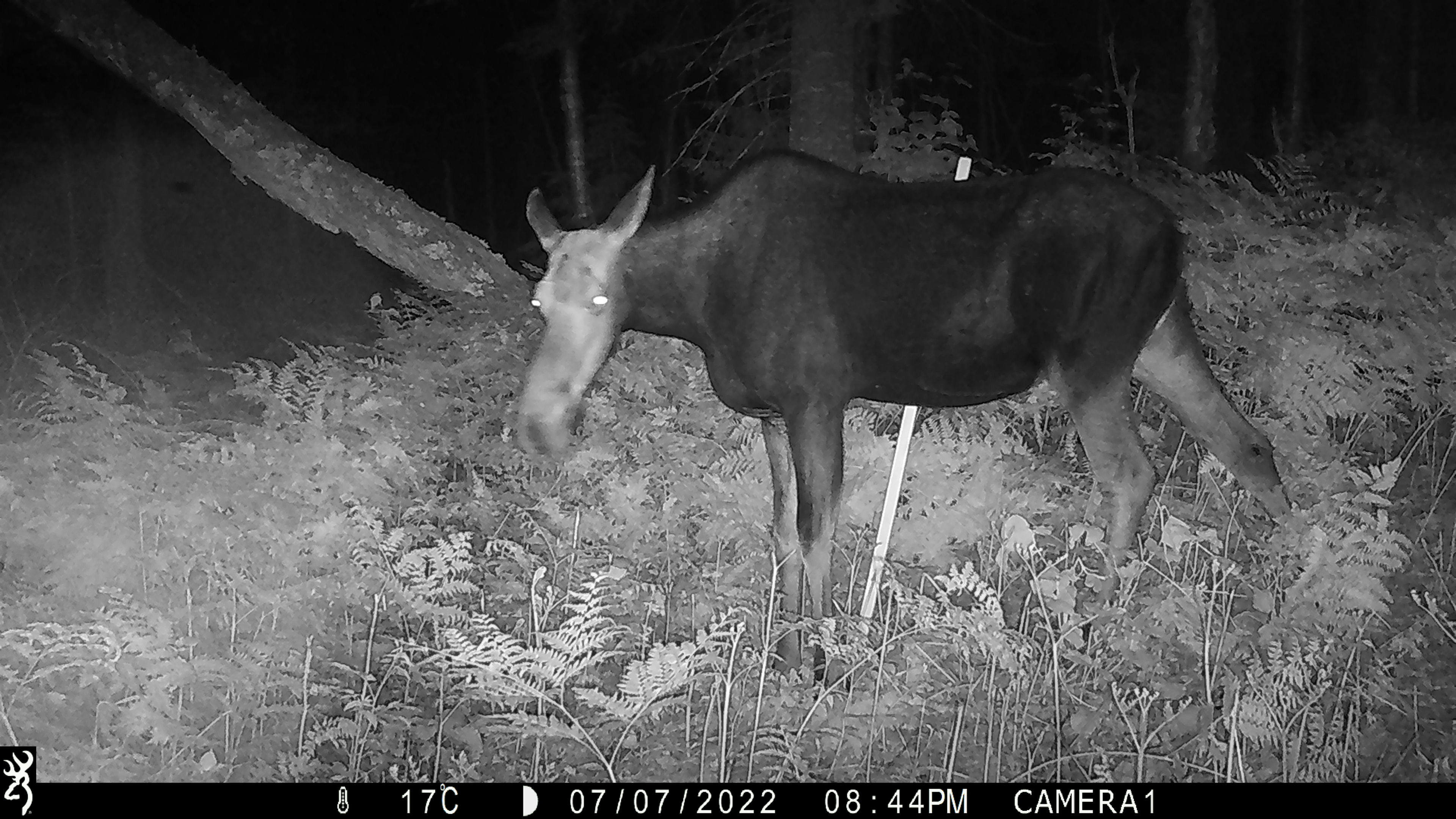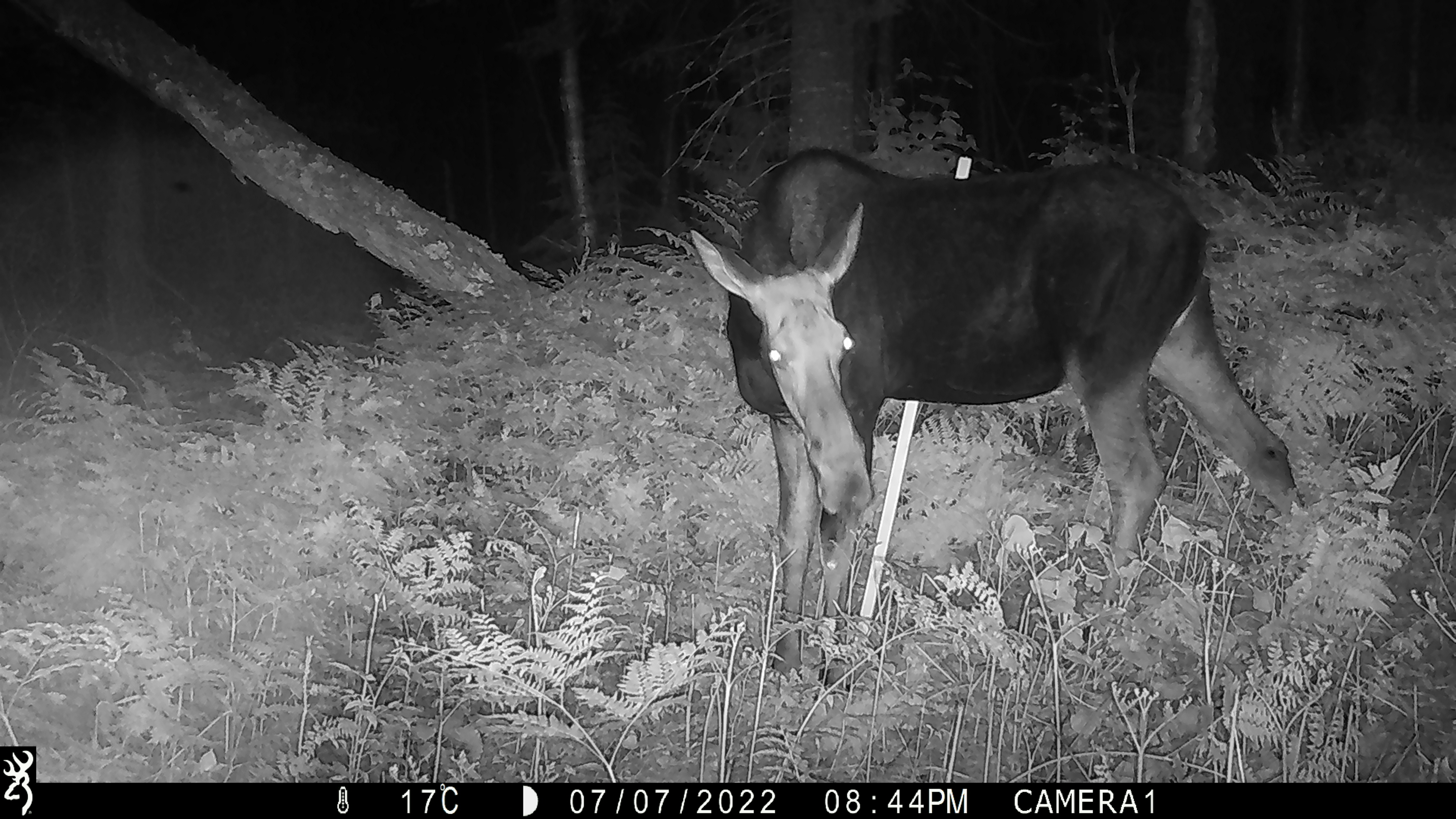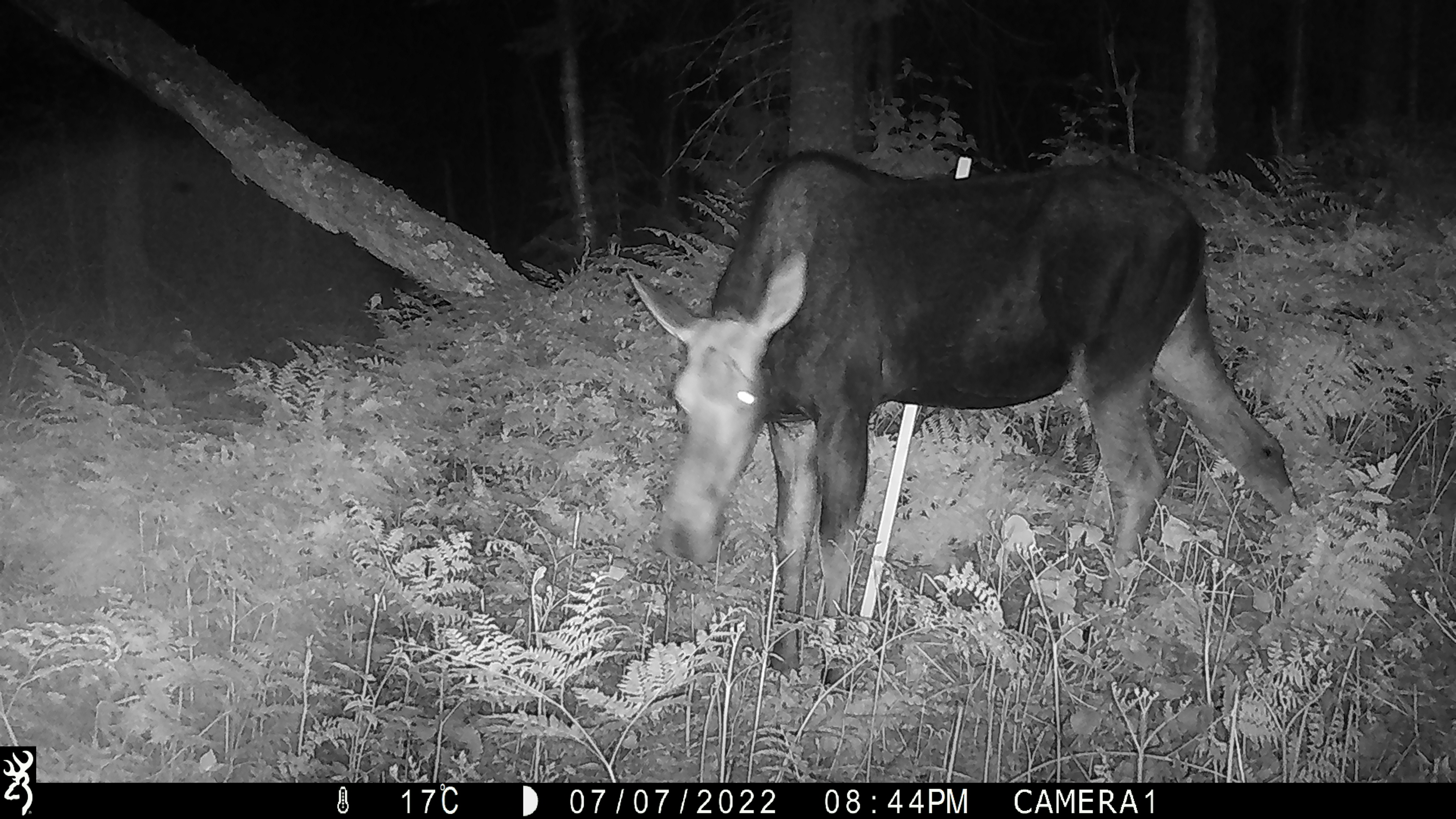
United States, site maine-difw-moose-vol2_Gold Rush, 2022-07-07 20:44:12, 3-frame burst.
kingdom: Animalia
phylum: Chordata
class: Mammalia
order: Artiodactyla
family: Cervidae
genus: Alces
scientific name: Alces alces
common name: moose